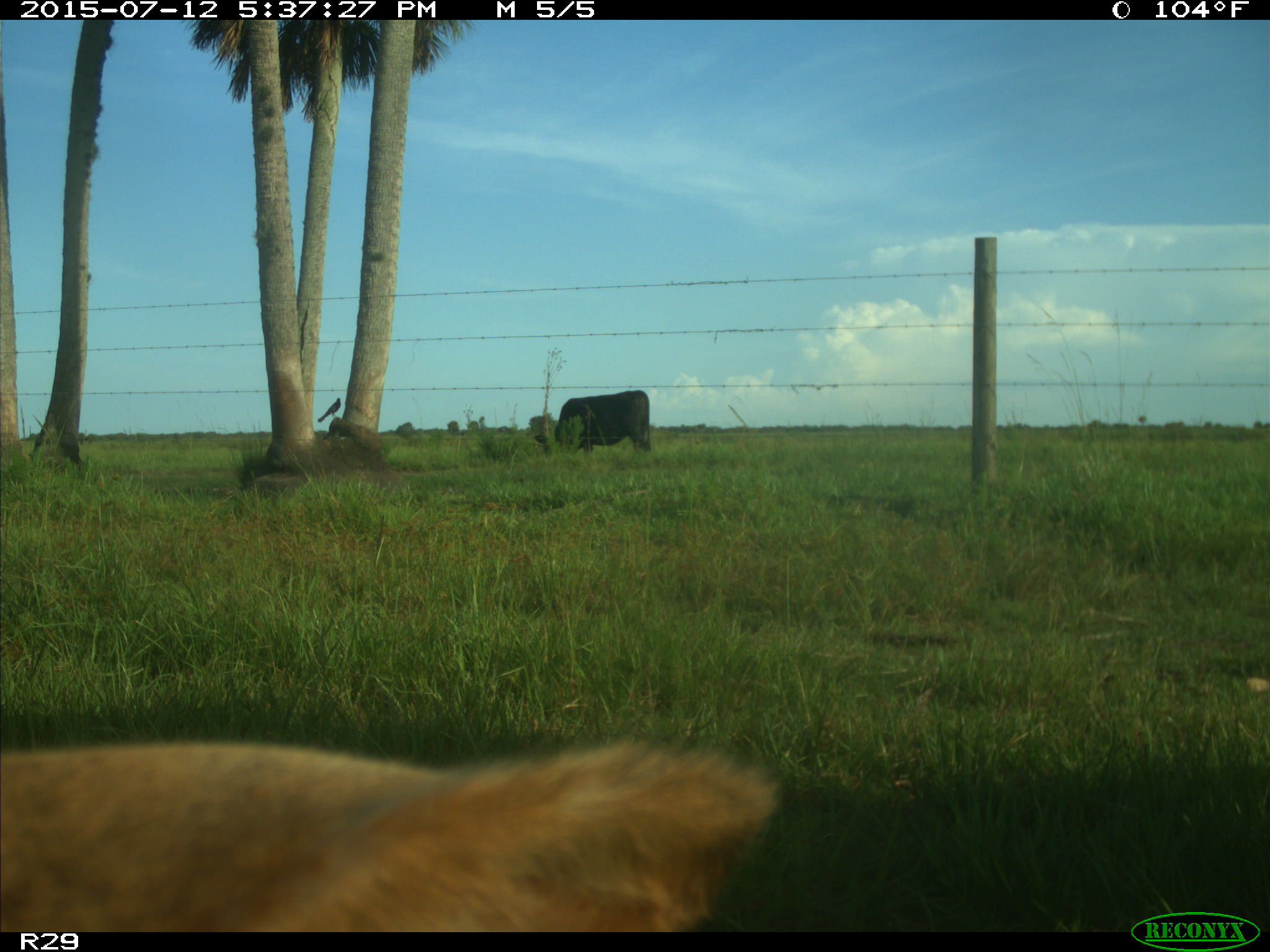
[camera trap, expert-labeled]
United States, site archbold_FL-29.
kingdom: Animalia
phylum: Chordata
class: Mammalia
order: Artiodactyla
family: Bovidae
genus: Bos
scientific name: Bos taurus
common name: domestic cow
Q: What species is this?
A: Bos taurus (domestic cow).